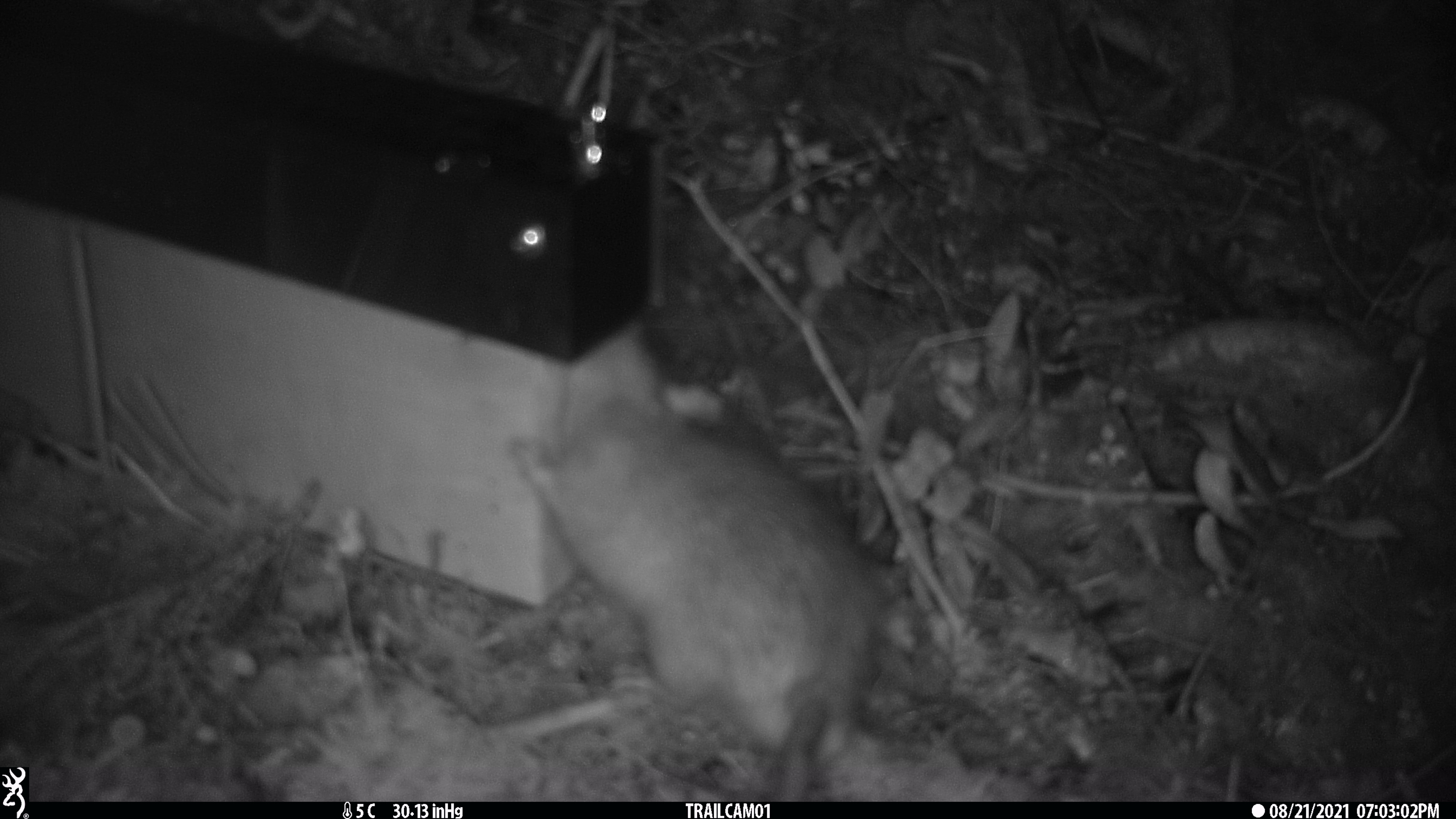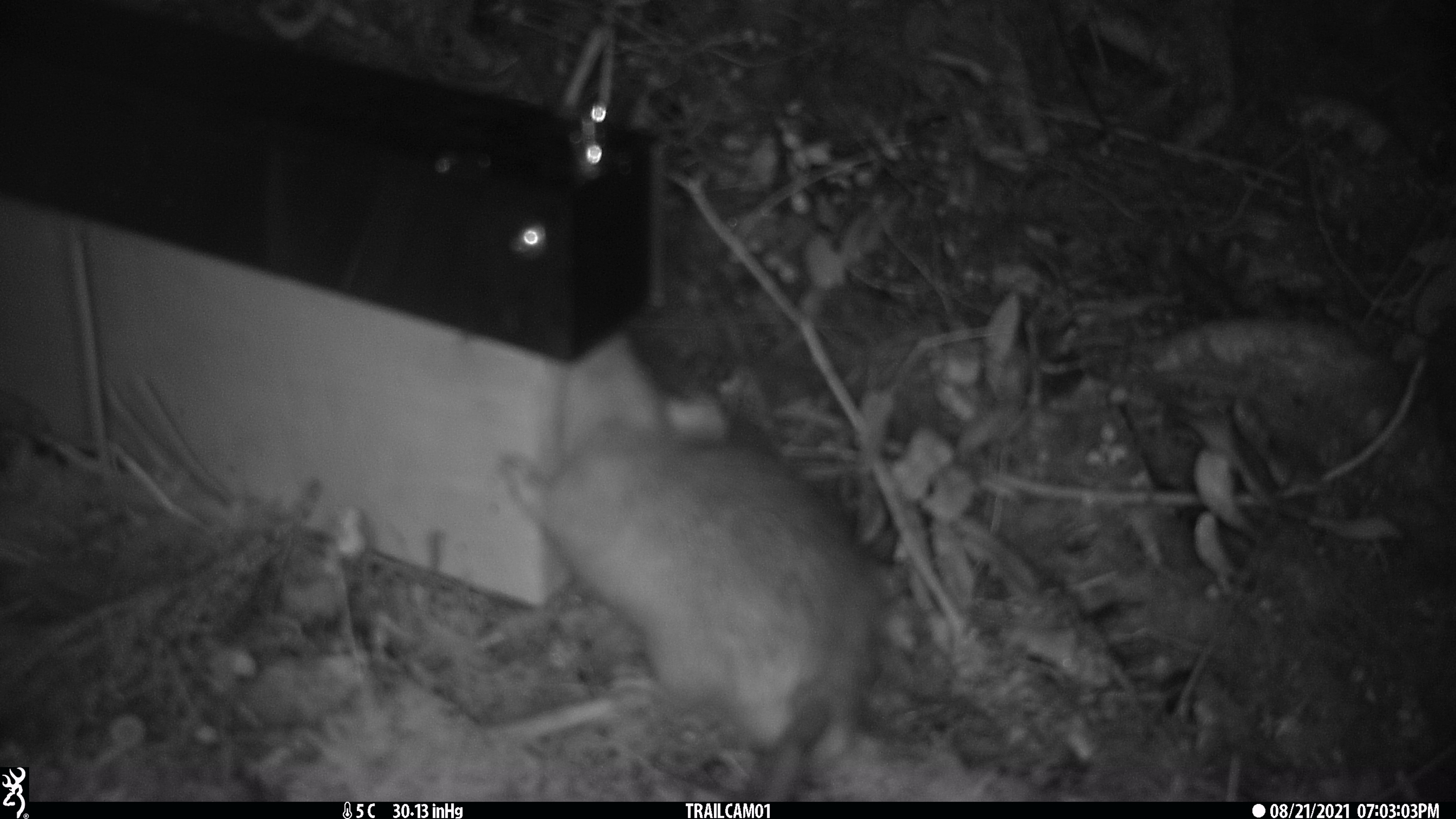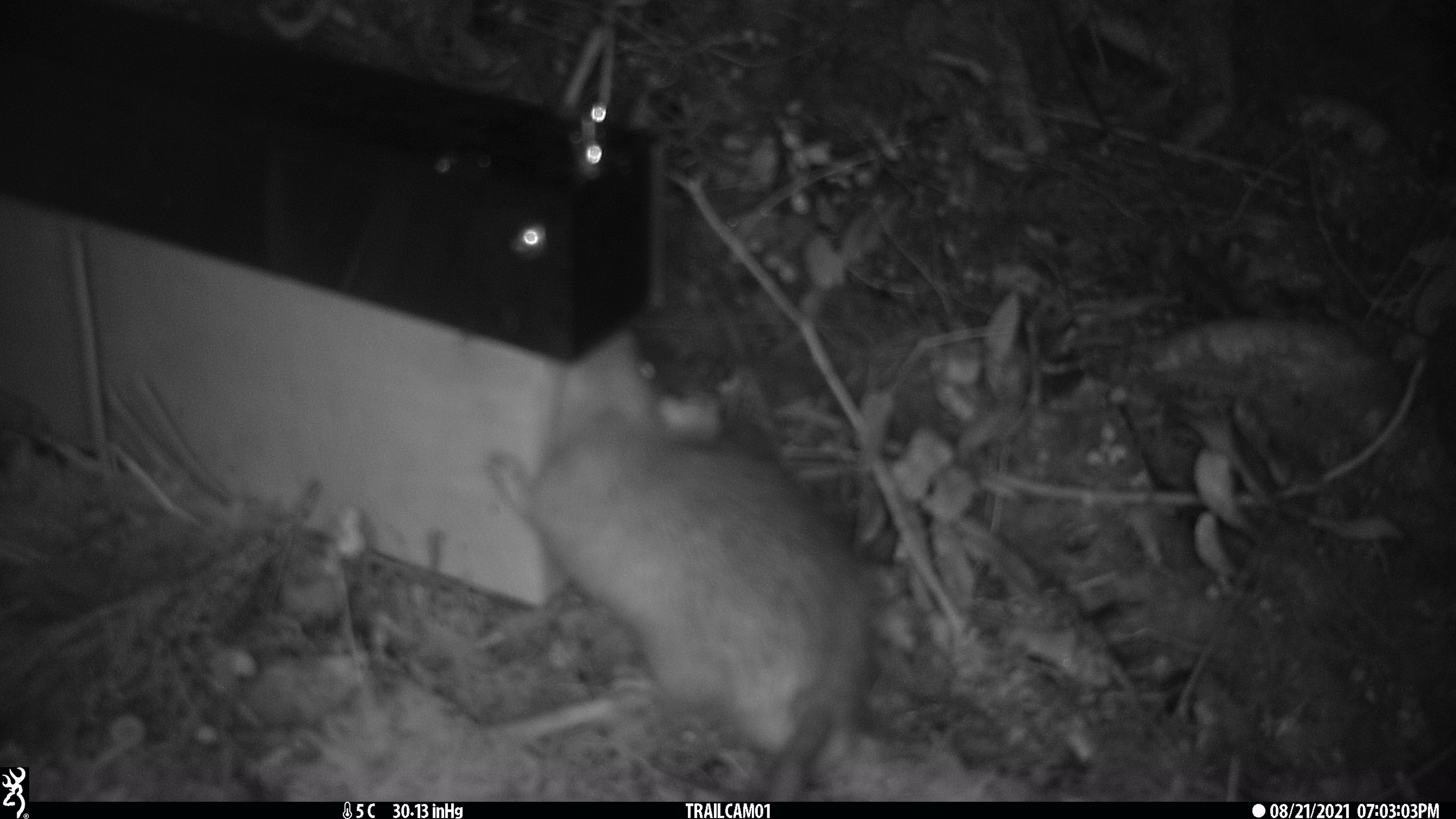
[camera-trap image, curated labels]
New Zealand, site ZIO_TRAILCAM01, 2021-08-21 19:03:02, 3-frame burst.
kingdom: Animalia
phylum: Chordata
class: Mammalia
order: Rodentia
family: Muridae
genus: Rattus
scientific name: Rattus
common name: rat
Rat (Rattus).